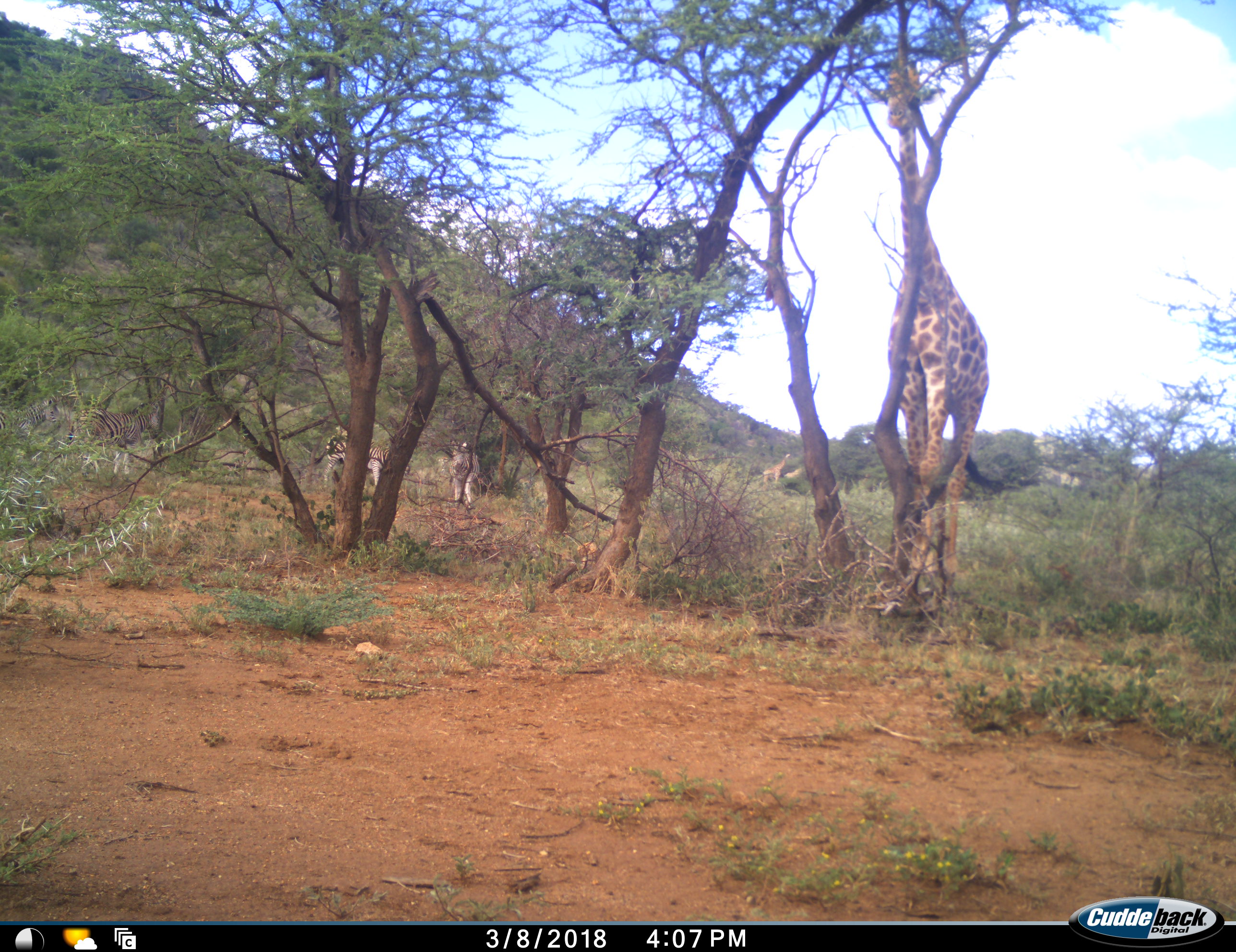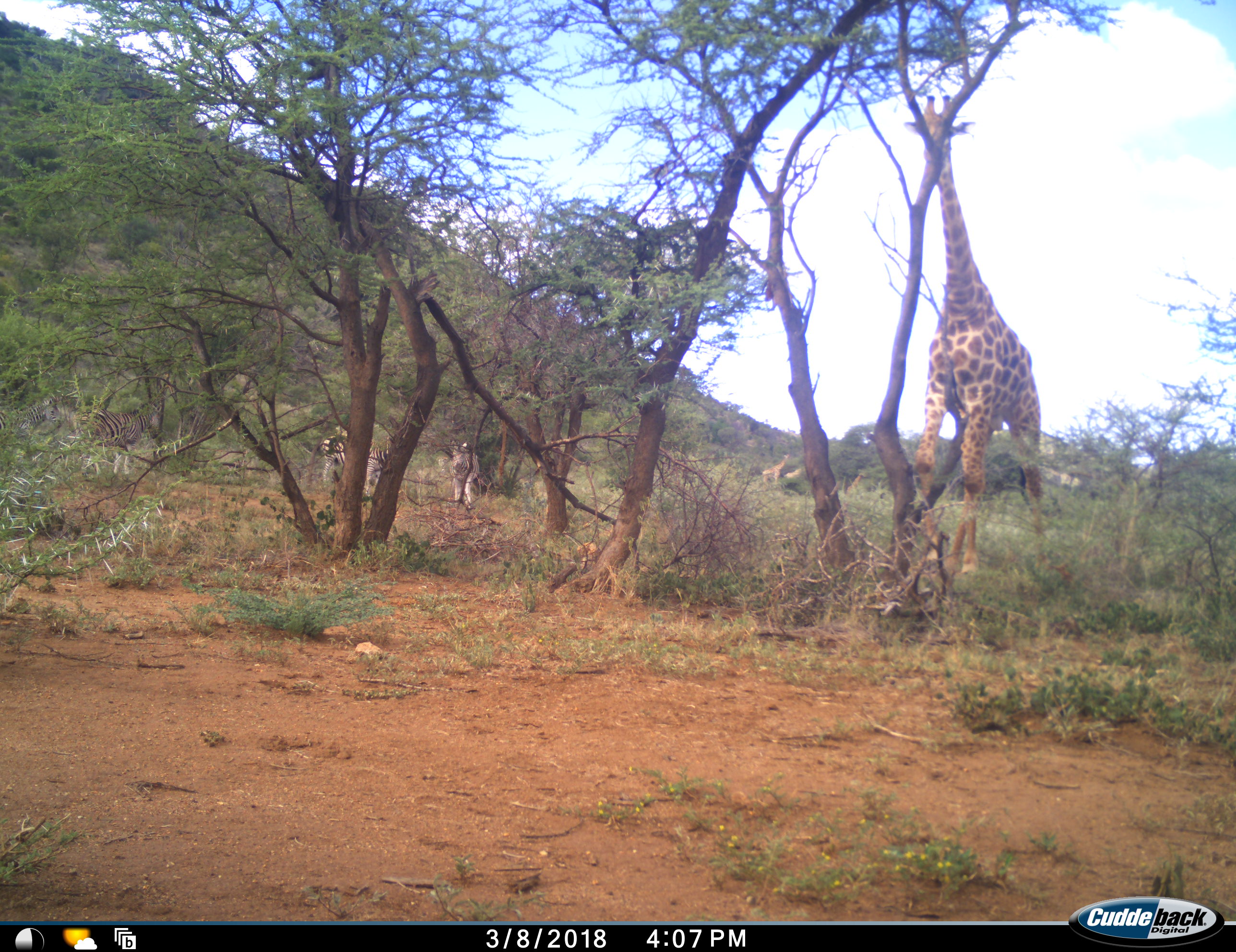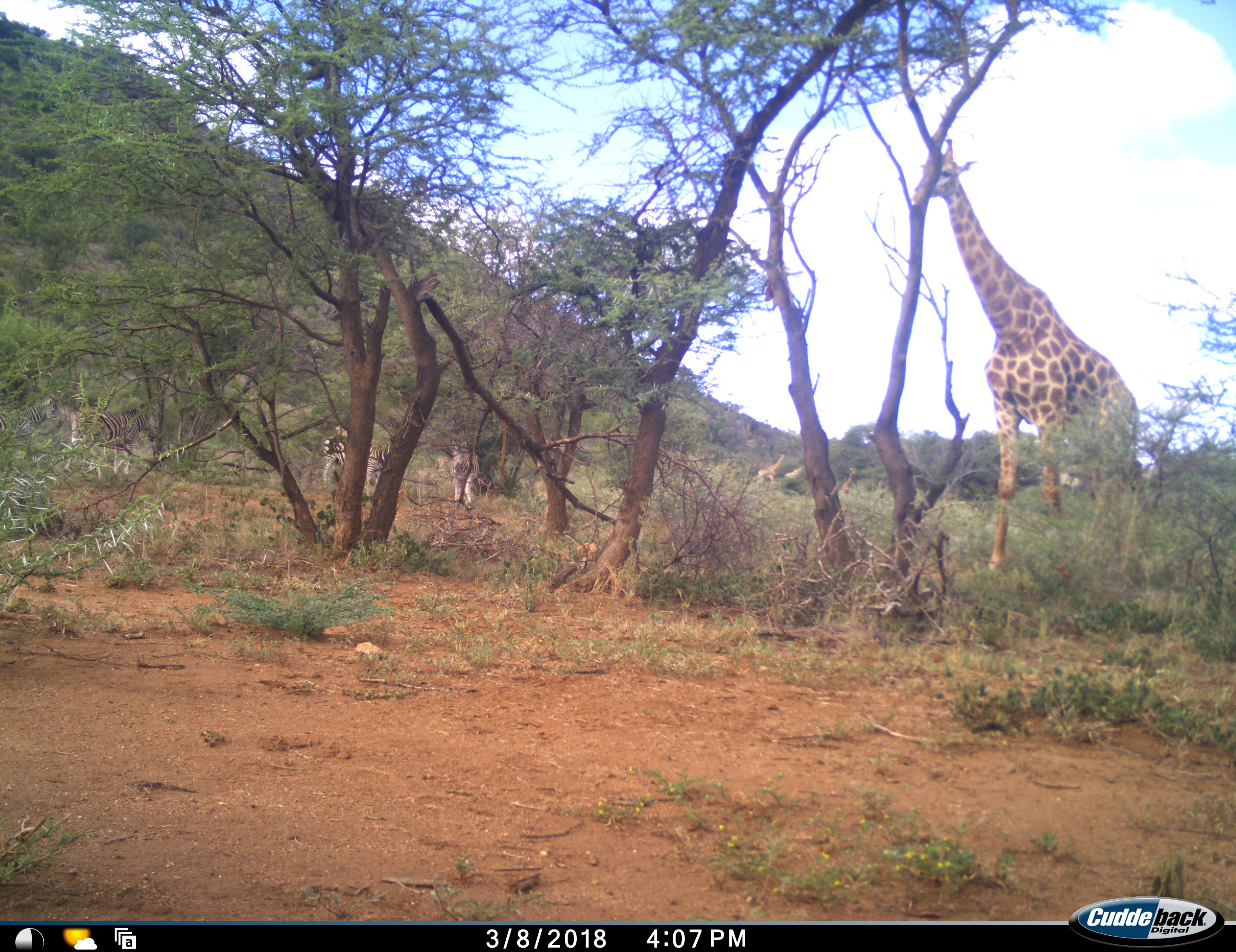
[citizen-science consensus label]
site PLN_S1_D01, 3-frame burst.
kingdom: Animalia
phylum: Chordata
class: Mammalia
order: Artiodactyla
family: Giraffidae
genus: Giraffa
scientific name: Giraffa camelopardalis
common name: giraffe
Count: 3.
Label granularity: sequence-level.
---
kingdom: Animalia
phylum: Chordata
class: Mammalia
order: Perissodactyla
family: Equidae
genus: Equus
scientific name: Equus quagga burchellii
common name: burchell's zebra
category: zebraburchells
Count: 4.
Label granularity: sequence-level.